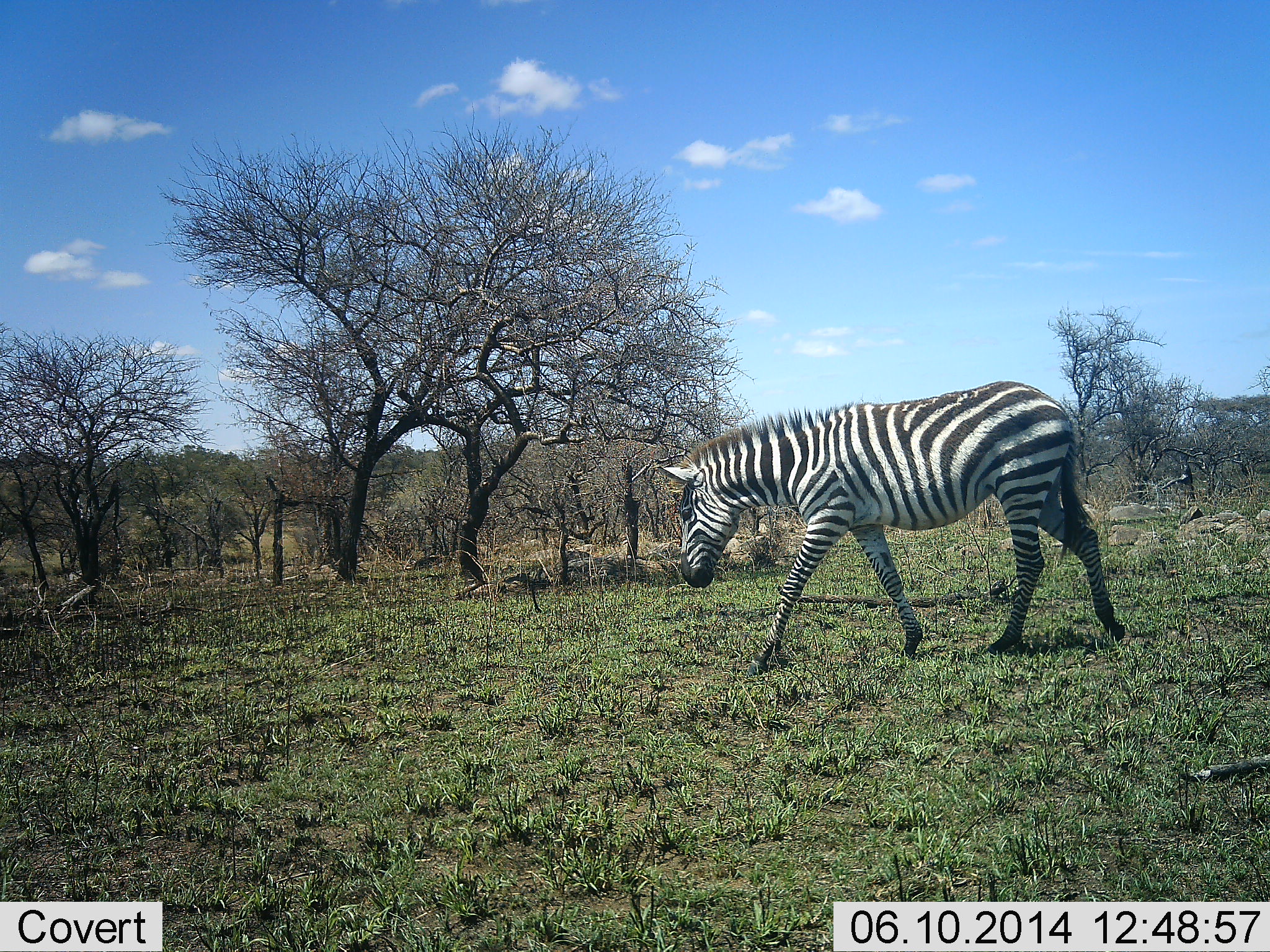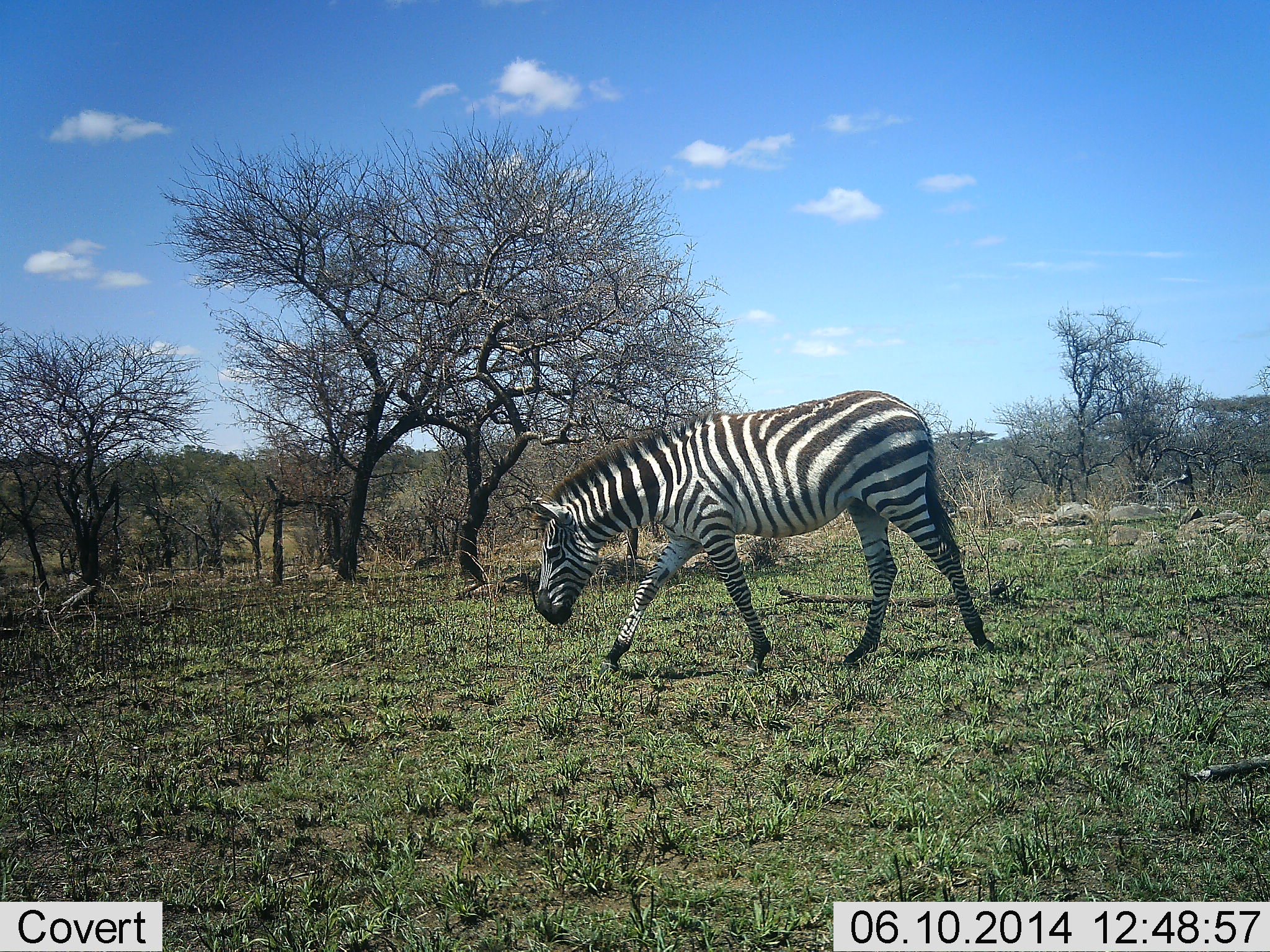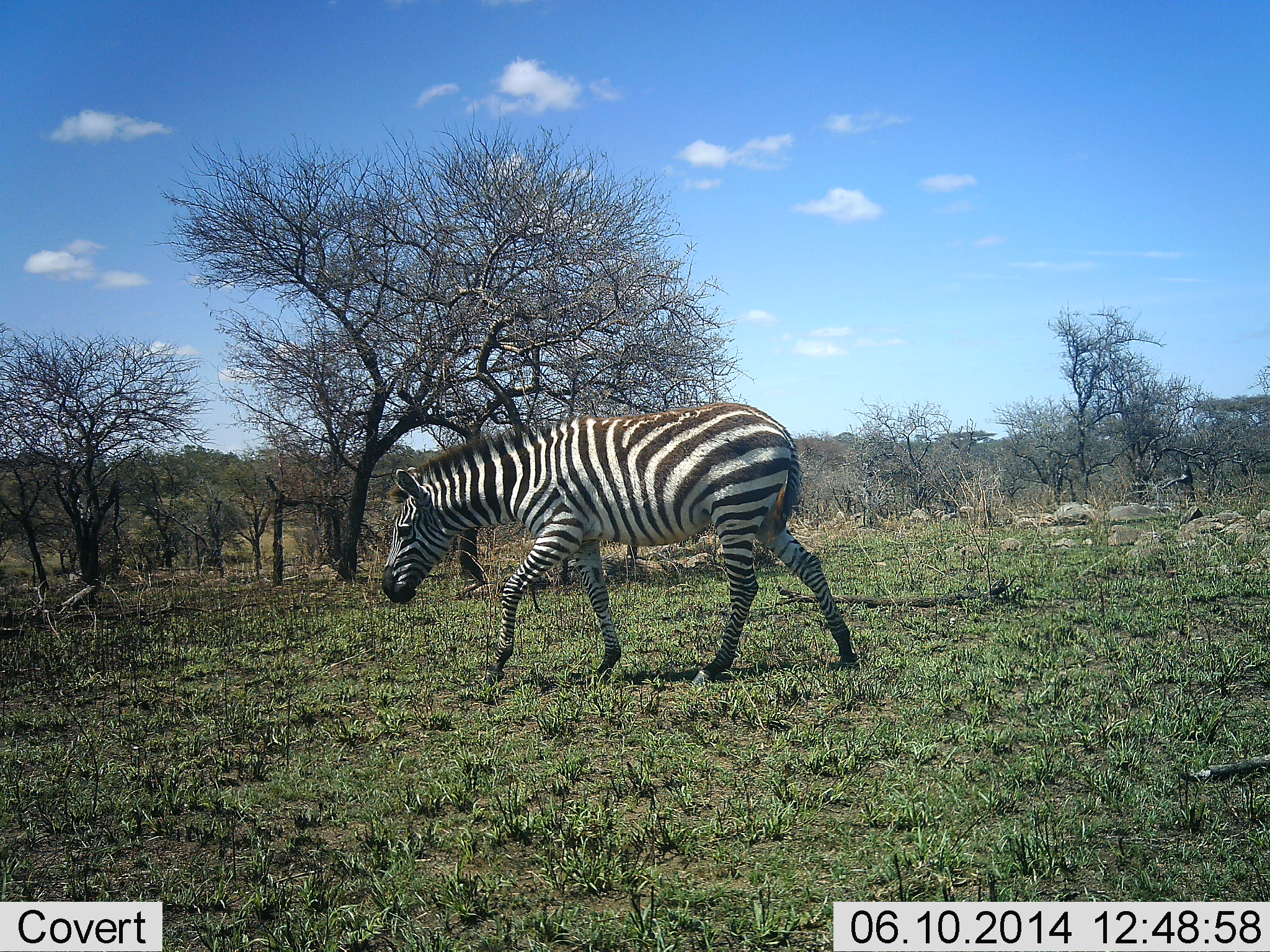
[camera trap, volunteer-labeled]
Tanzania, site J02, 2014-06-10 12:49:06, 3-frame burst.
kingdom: Animalia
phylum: Chordata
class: Mammalia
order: Perissodactyla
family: Equidae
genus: Equus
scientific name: Equus quagga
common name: plains zebra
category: zebra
Zebra (plains zebra) (Equus quagga), count 1. Behavior (volunteer vote fractions): standing 0%, resting 0%, moving 100%, interacting 0%. Young present (vote fraction): 0%. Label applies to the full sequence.